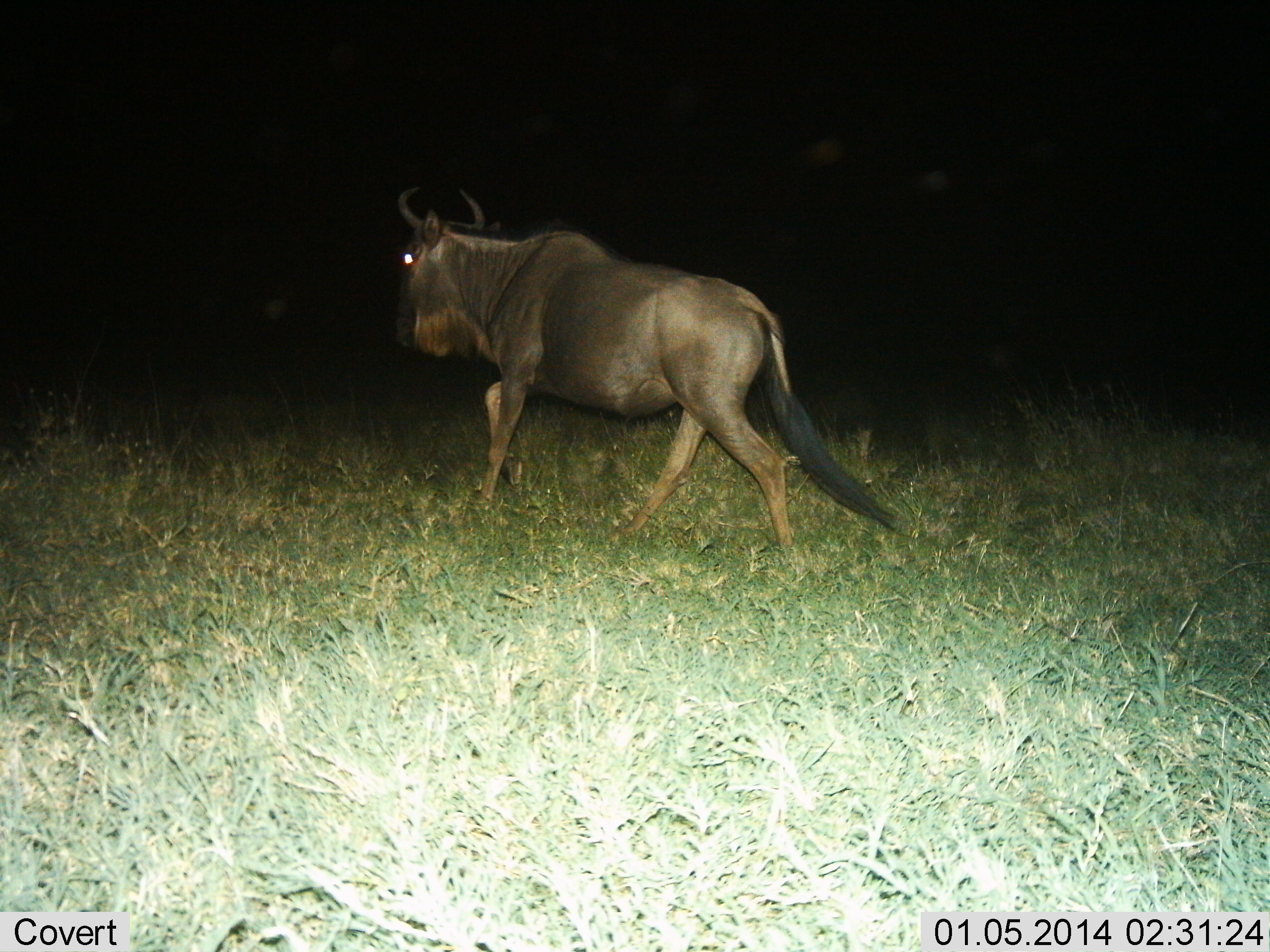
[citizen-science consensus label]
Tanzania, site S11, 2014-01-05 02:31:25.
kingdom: Animalia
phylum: Chordata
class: Mammalia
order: Artiodactyla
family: Bovidae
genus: Connochaetes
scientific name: Connochaetes taurinus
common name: blue wildebeest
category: wildebeest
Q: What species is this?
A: Wildebeest (blue wildebeest) (Connochaetes taurinus).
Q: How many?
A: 1.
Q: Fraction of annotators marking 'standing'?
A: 0%.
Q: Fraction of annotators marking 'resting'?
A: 0%.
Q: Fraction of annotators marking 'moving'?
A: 100%.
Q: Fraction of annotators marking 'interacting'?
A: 0%.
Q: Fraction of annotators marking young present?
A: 0%.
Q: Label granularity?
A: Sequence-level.